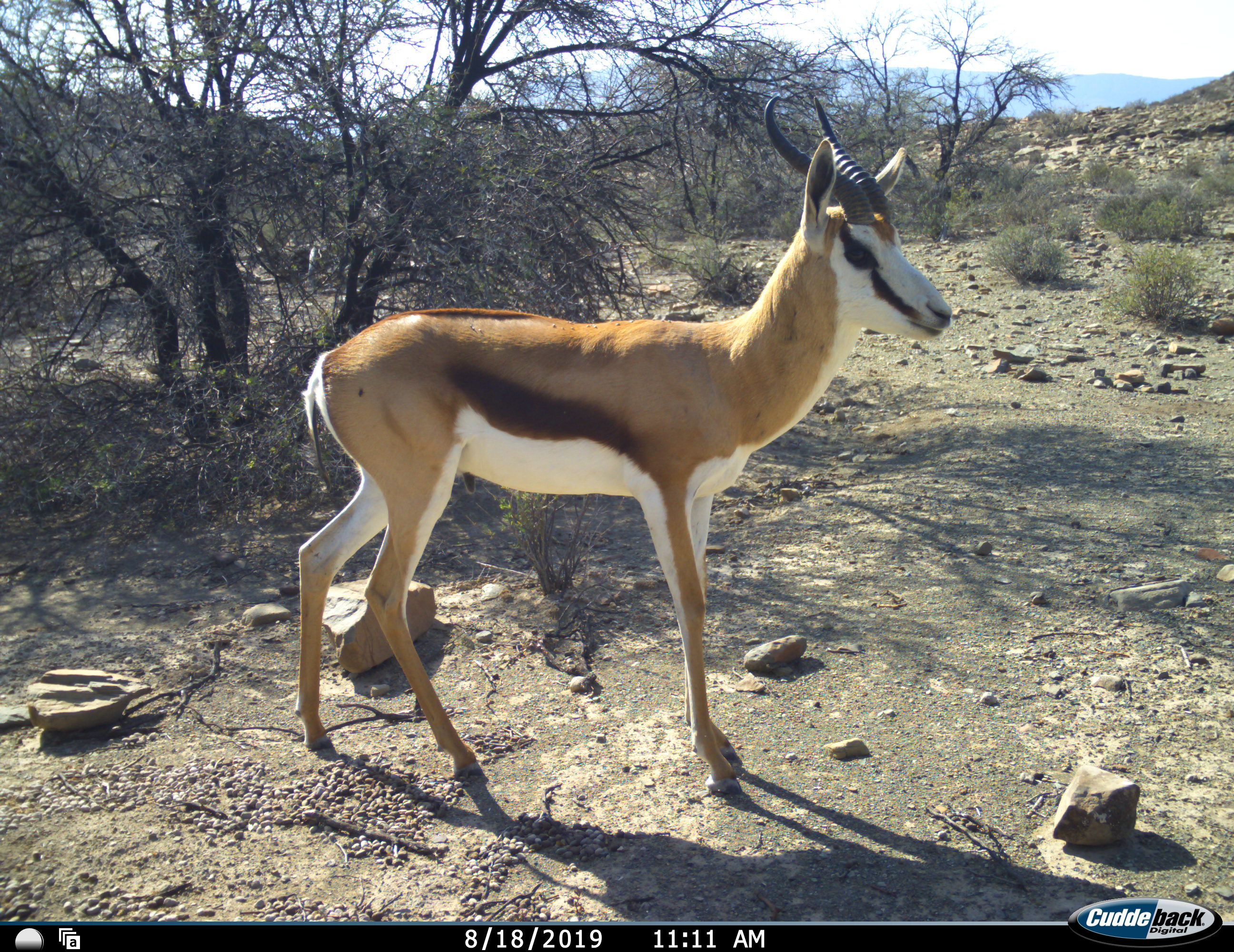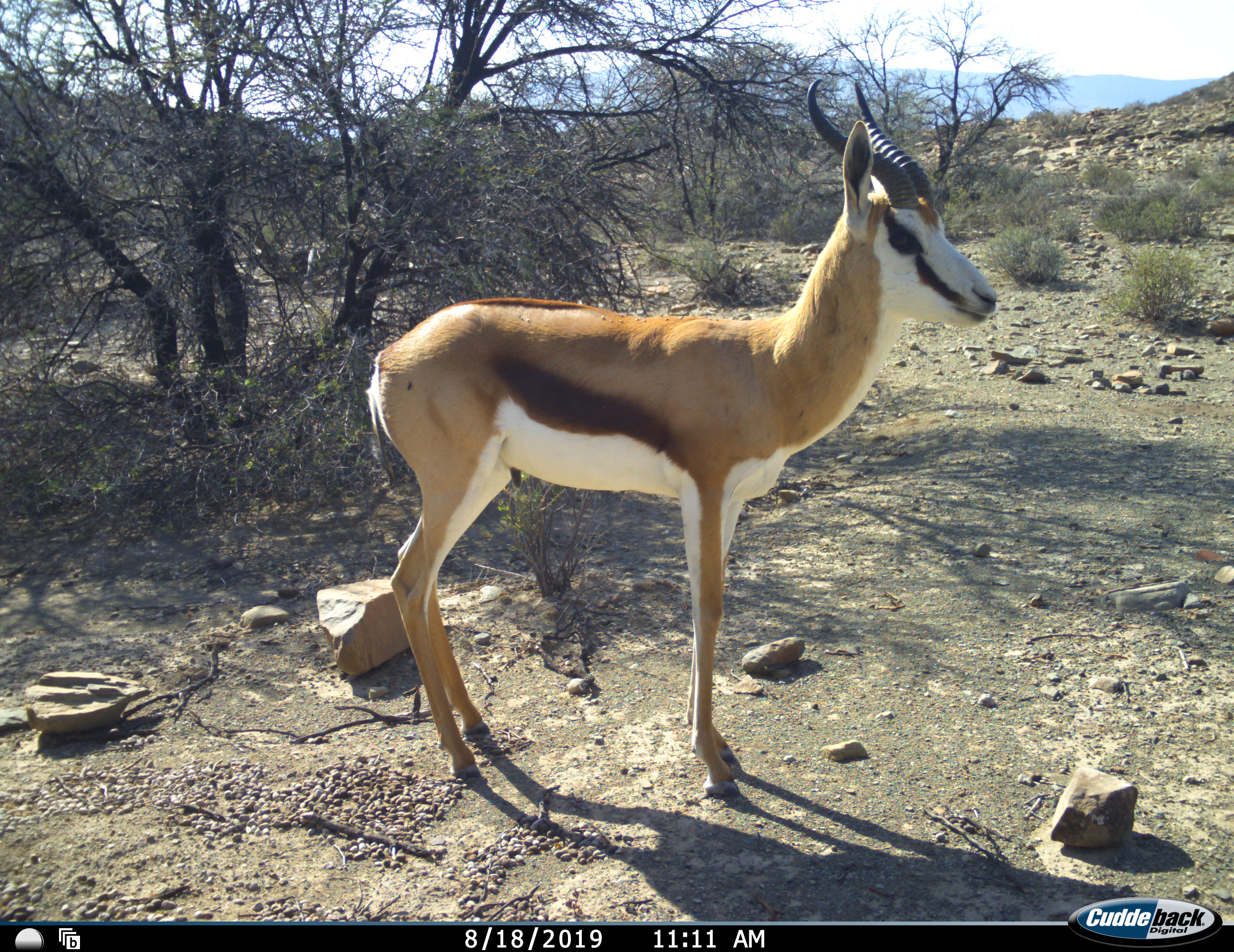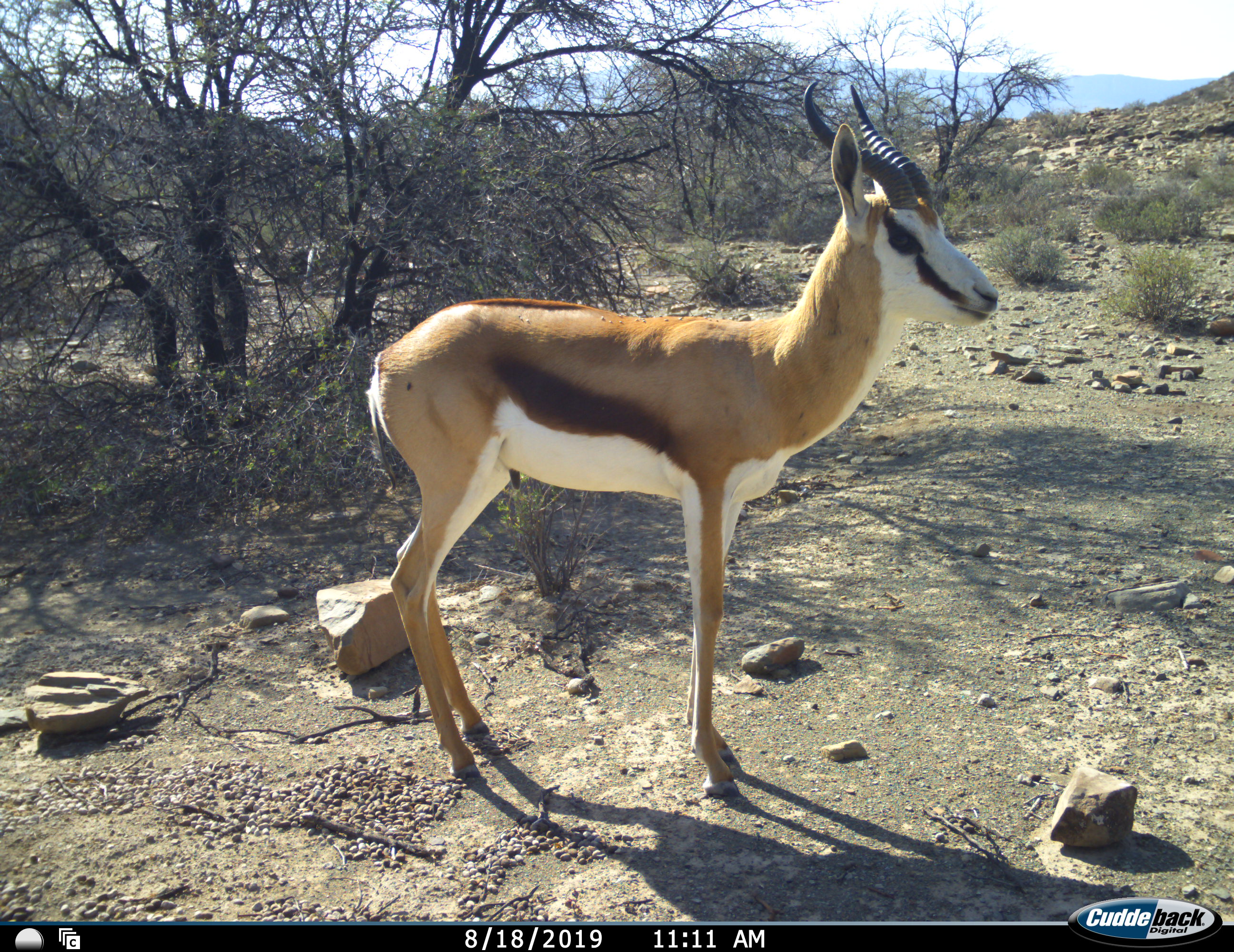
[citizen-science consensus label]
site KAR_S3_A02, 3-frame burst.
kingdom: Animalia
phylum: Chordata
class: Mammalia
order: Artiodactyla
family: Bovidae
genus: Antidorcas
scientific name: Antidorcas marsupialis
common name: springbok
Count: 1.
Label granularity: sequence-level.